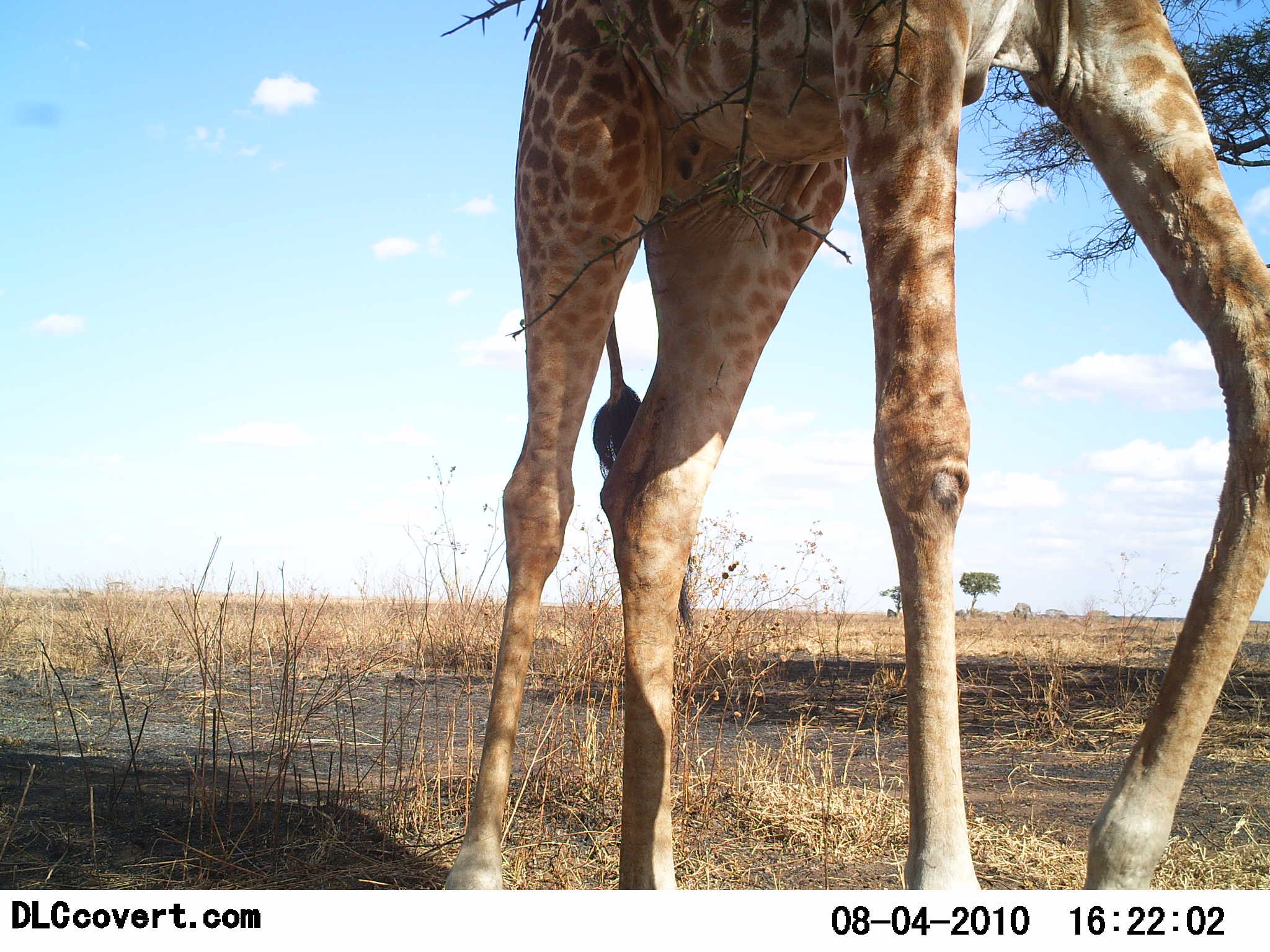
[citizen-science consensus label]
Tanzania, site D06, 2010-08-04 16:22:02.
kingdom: Animalia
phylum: Chordata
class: Mammalia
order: Artiodactyla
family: Giraffidae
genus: Giraffa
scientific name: Giraffa camelopardalis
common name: giraffe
Giraffe (Giraffa camelopardalis), count 1. Behavior (volunteer vote fractions): standing 53%, resting 0%, moving 47%, interacting 0%. Young present (vote fraction): 0%. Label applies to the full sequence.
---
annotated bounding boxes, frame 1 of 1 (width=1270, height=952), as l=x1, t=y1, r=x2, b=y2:
animal: l=441, t=0, r=1270, b=889